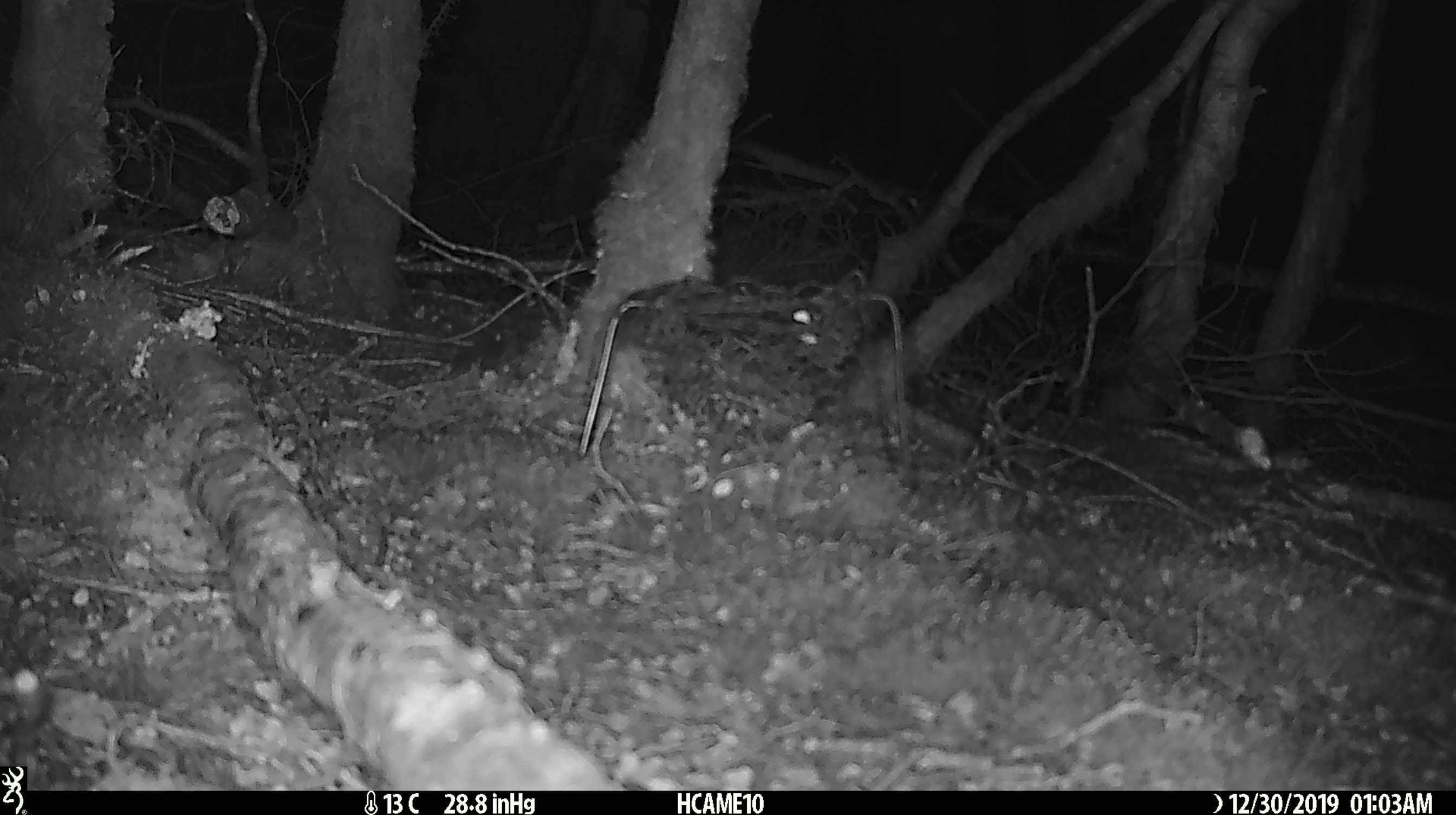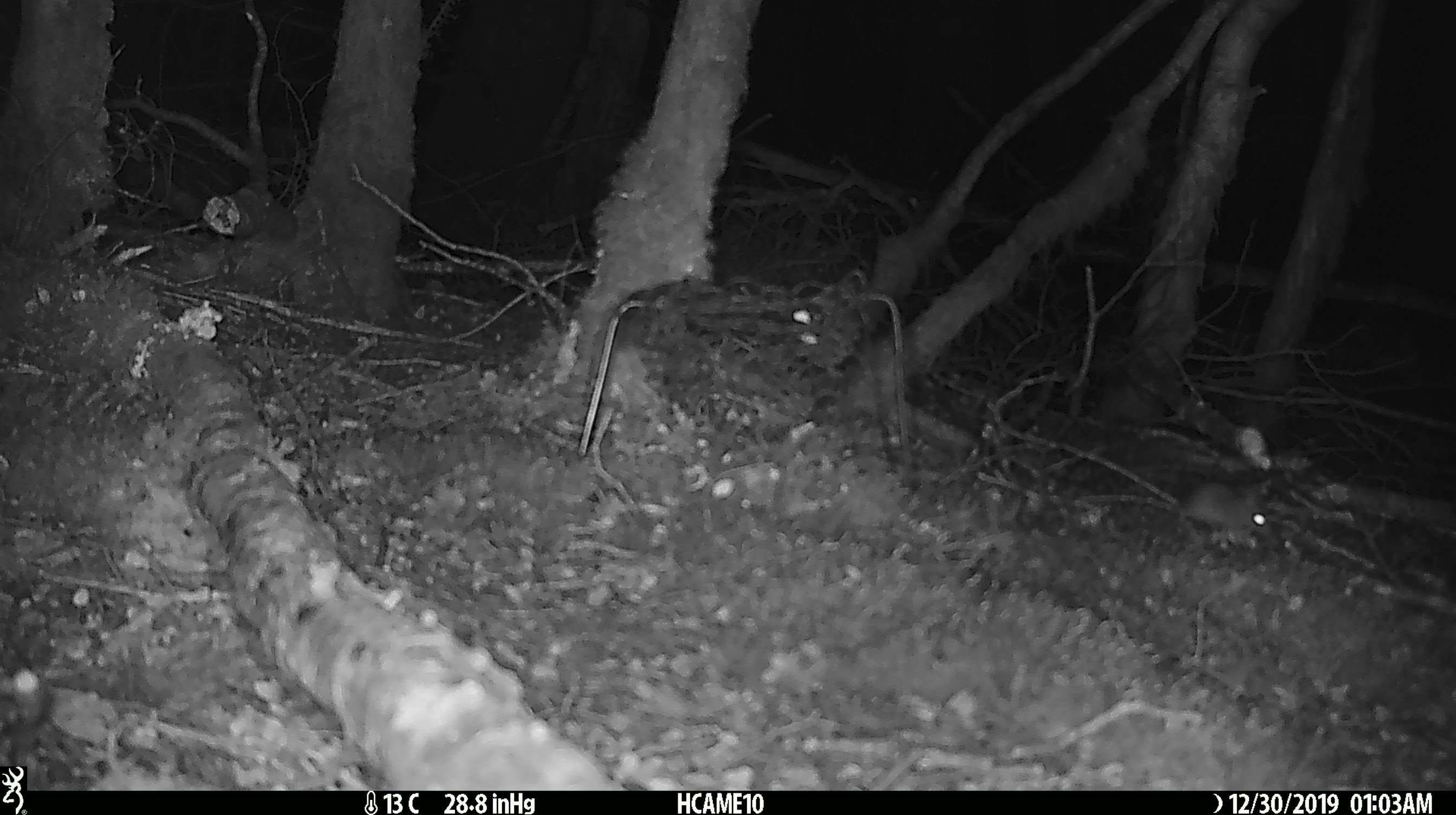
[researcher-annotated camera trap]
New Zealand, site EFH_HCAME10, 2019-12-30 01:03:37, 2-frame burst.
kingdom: Animalia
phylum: Chordata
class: Mammalia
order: Rodentia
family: Muridae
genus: Mus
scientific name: Mus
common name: mouse